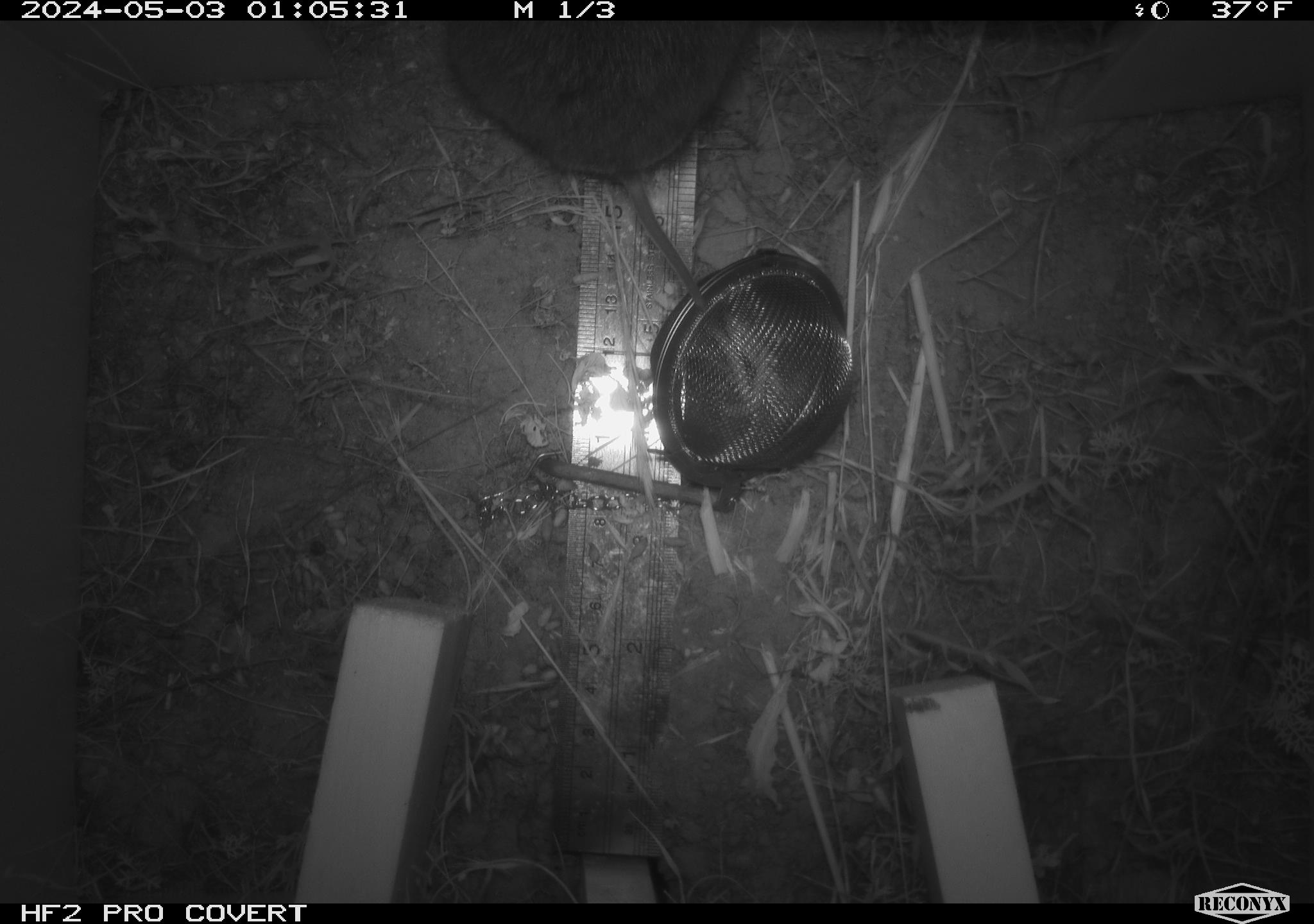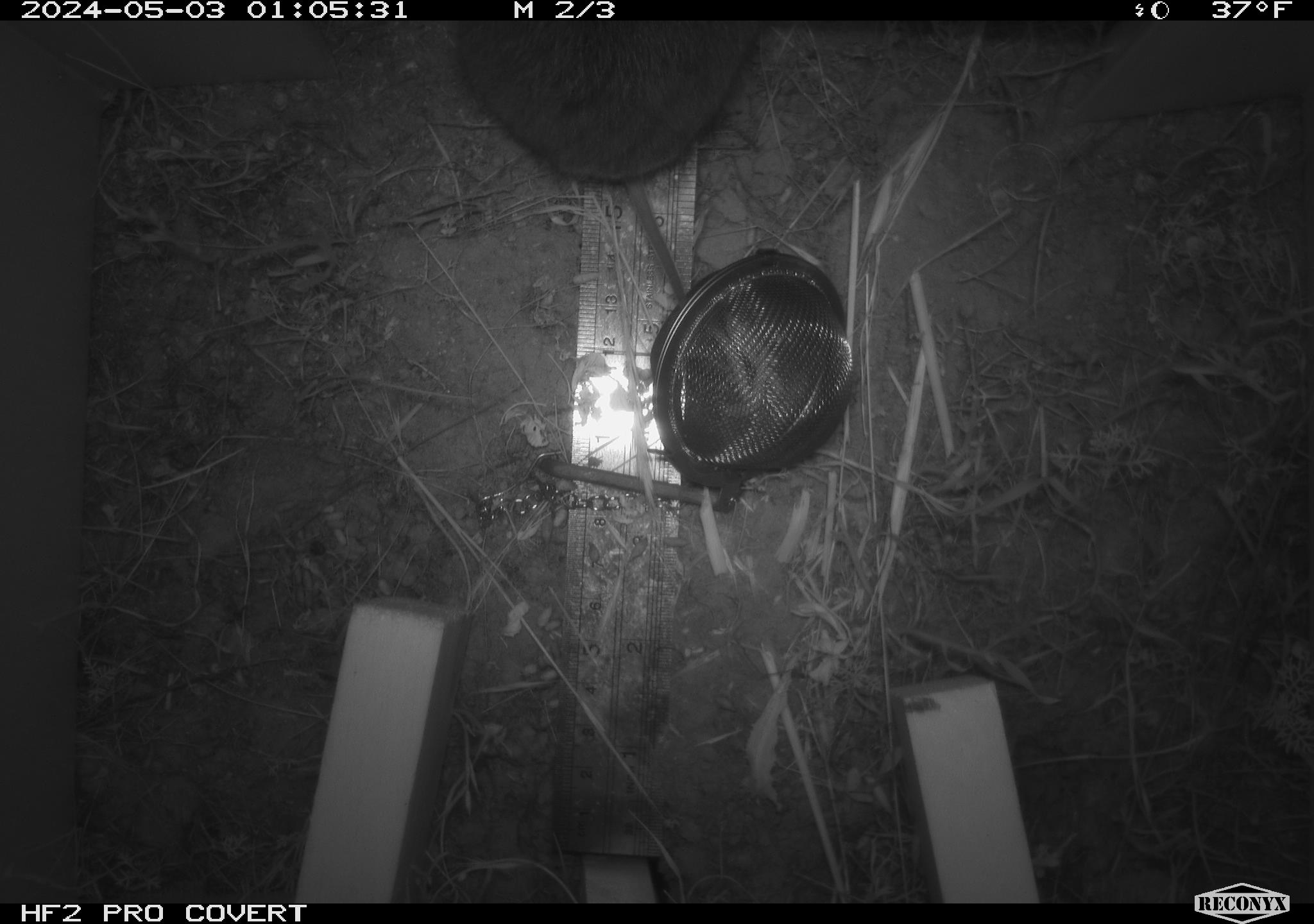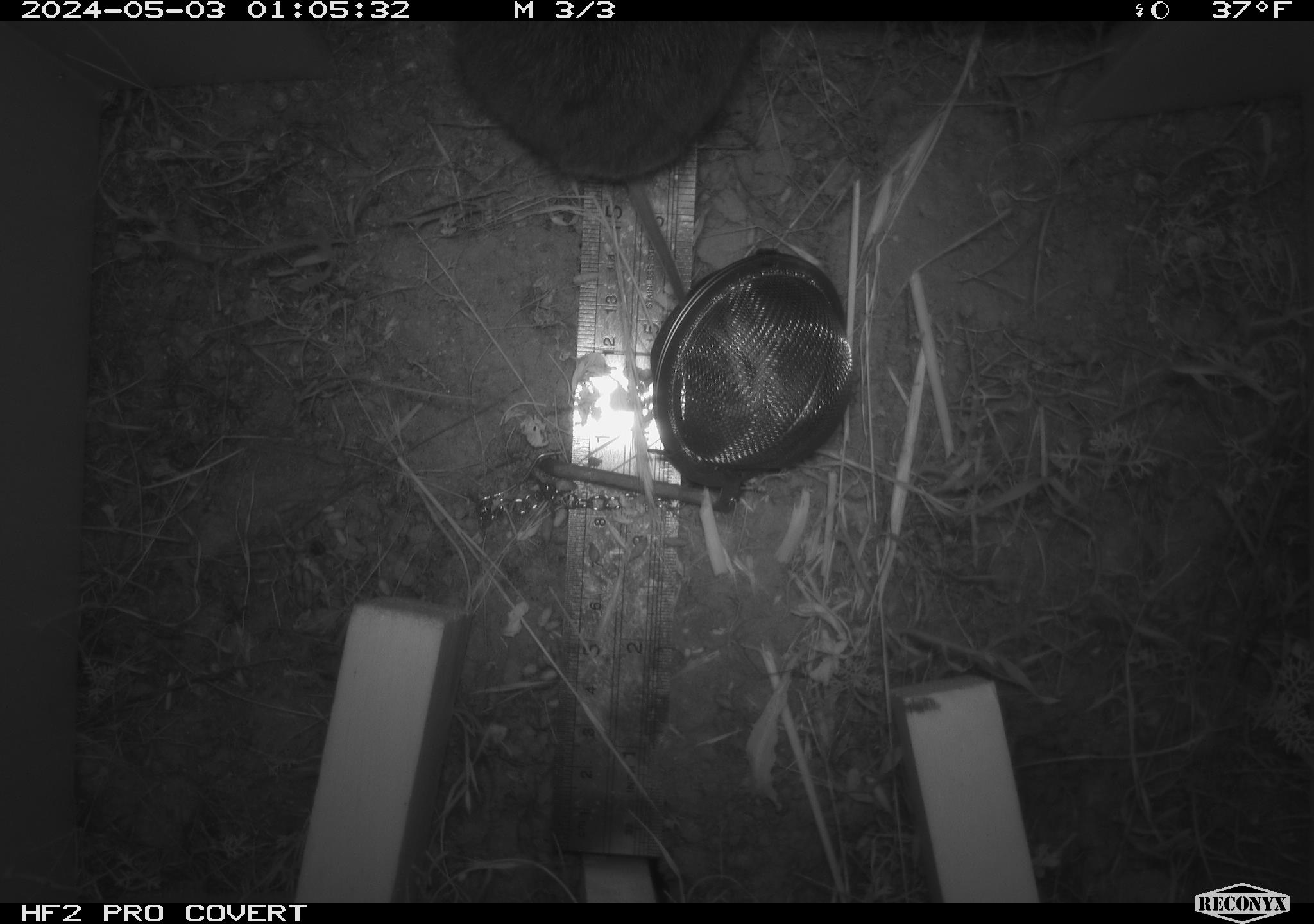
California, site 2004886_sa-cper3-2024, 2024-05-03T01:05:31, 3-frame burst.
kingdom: Animalia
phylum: Chordata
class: Mammalia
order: Rodentia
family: Cricetidae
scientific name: Arvicolinae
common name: voles, lemmings, and muskrats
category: arvicolinae subfamily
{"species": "arvicolinae subfamily (voles, lemmings, and muskrats) (Arvicolinae)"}